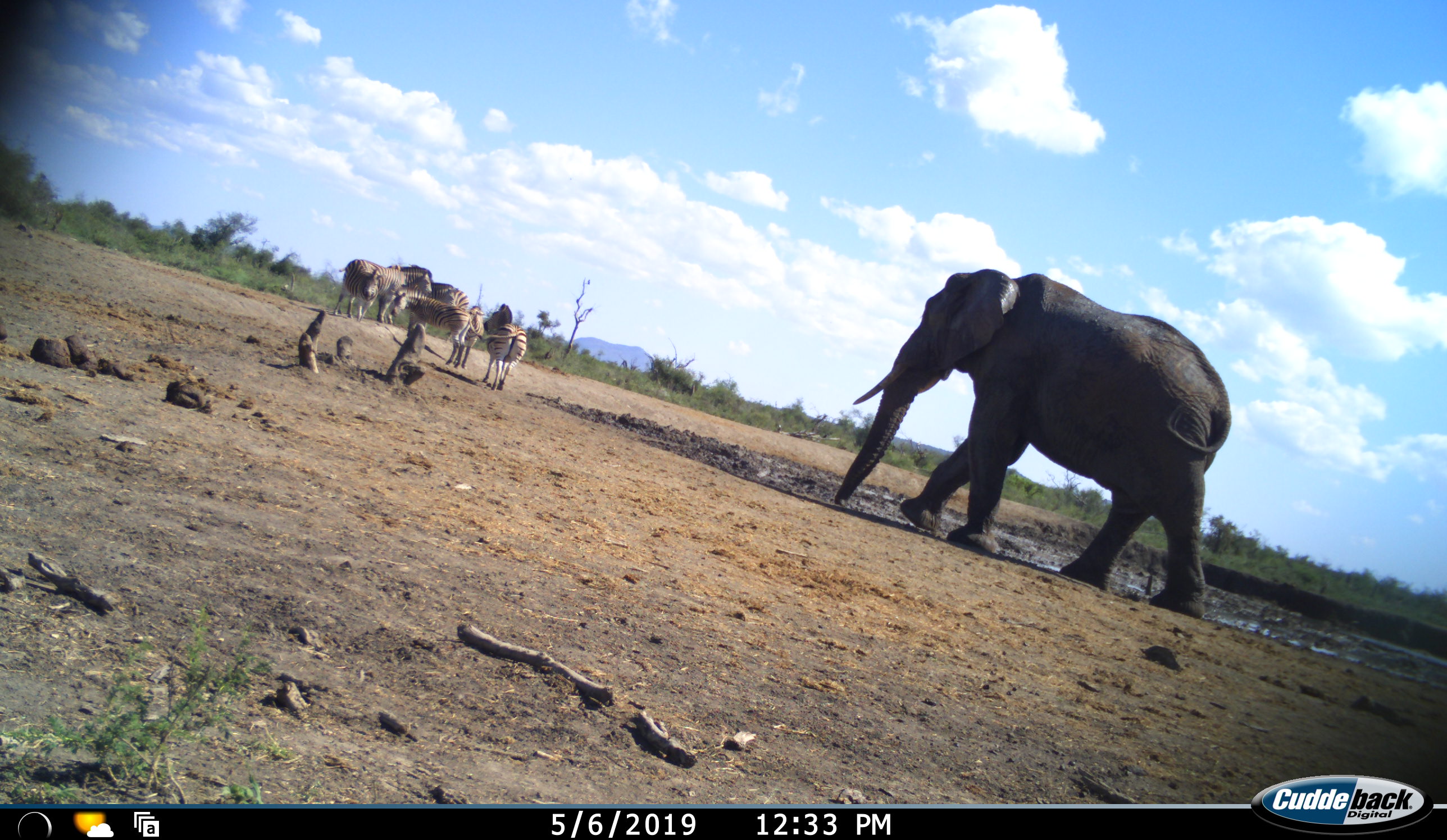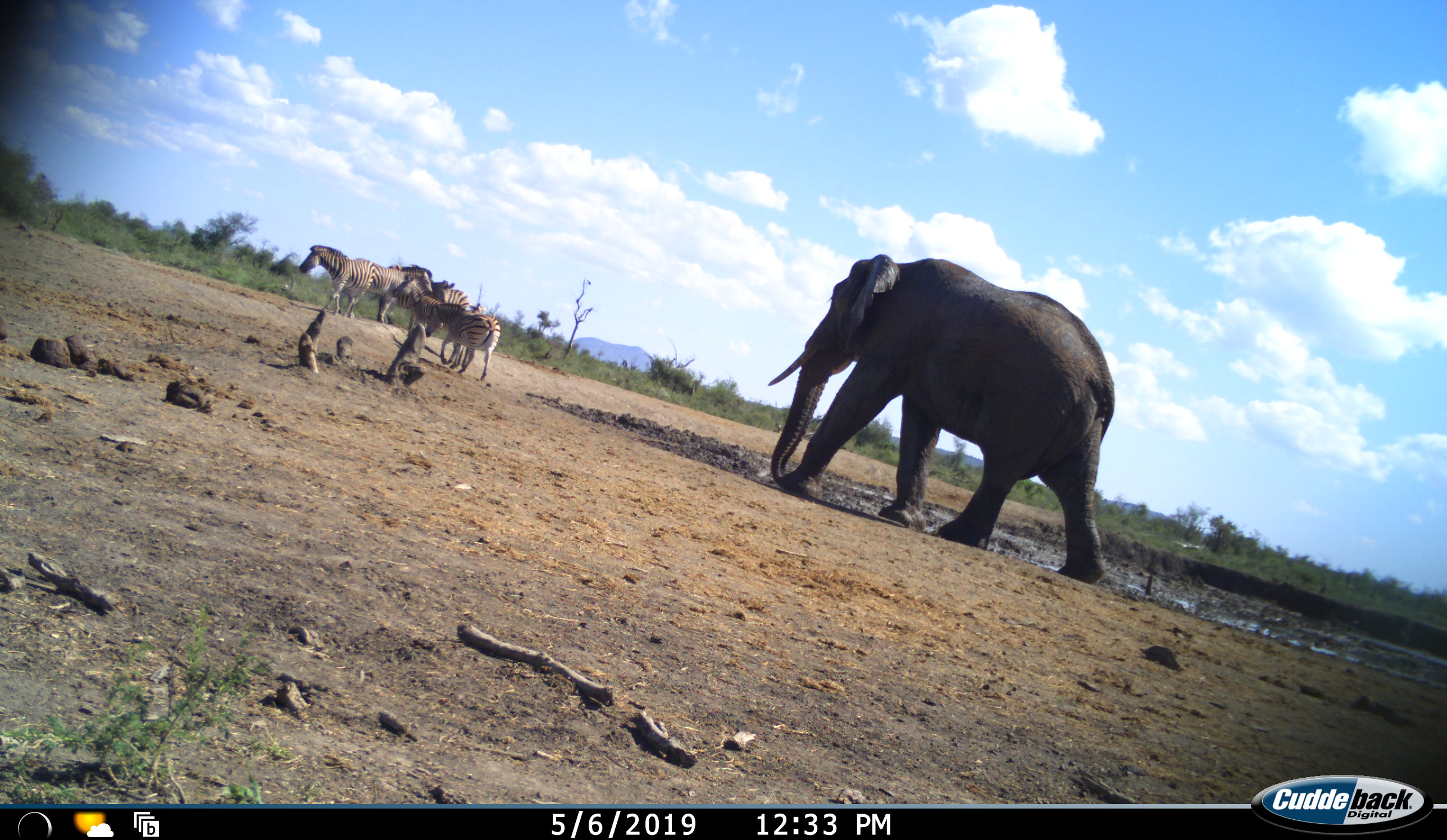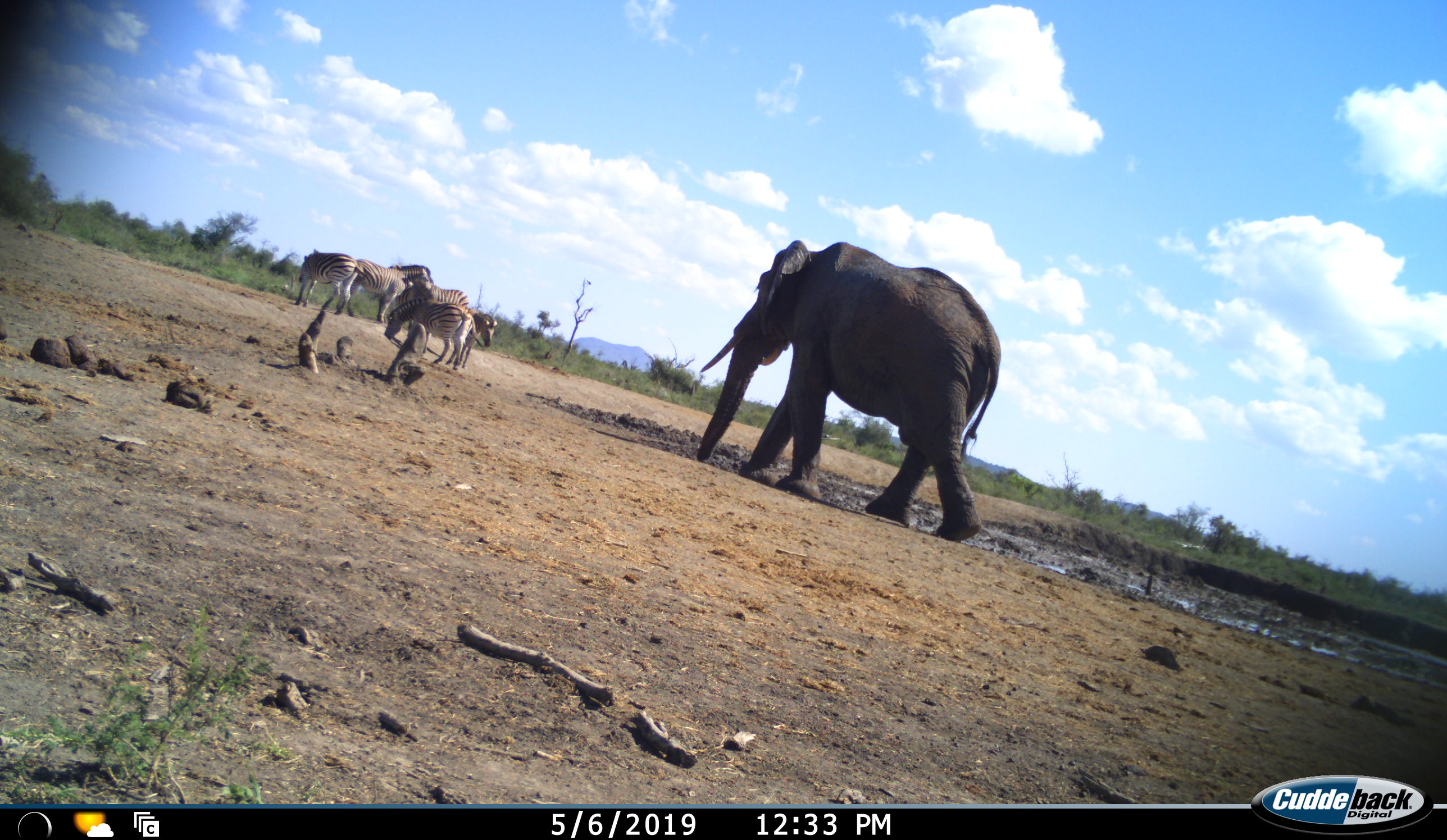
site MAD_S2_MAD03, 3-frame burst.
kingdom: Animalia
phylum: Chordata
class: Mammalia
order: Proboscidea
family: Elephantidae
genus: Loxodonta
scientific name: Loxodonta africana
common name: african bush elephant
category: elephant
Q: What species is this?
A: Elephant (african bush elephant) (Loxodonta africana).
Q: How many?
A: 1.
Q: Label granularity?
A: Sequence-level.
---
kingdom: Animalia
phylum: Chordata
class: Mammalia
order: Perissodactyla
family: Equidae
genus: Equus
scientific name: Equus quagga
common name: plains zebra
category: zebraplains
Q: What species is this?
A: Zebraplains (plains zebra) (Equus quagga).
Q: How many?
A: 6.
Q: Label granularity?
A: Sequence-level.